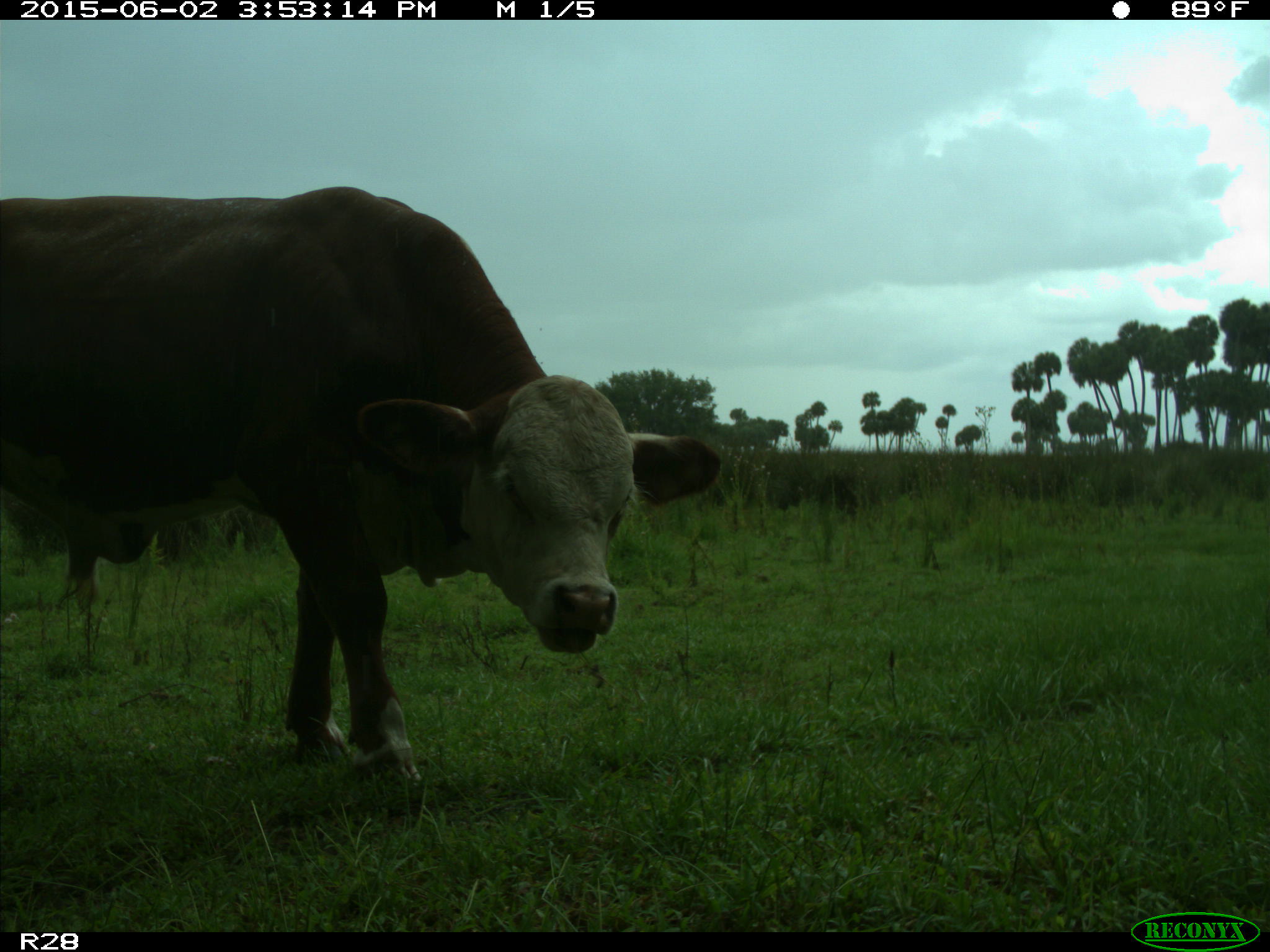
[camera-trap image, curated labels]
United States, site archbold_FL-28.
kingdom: Animalia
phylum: Chordata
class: Mammalia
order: Artiodactyla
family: Bovidae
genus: Bos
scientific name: Bos taurus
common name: domestic cow